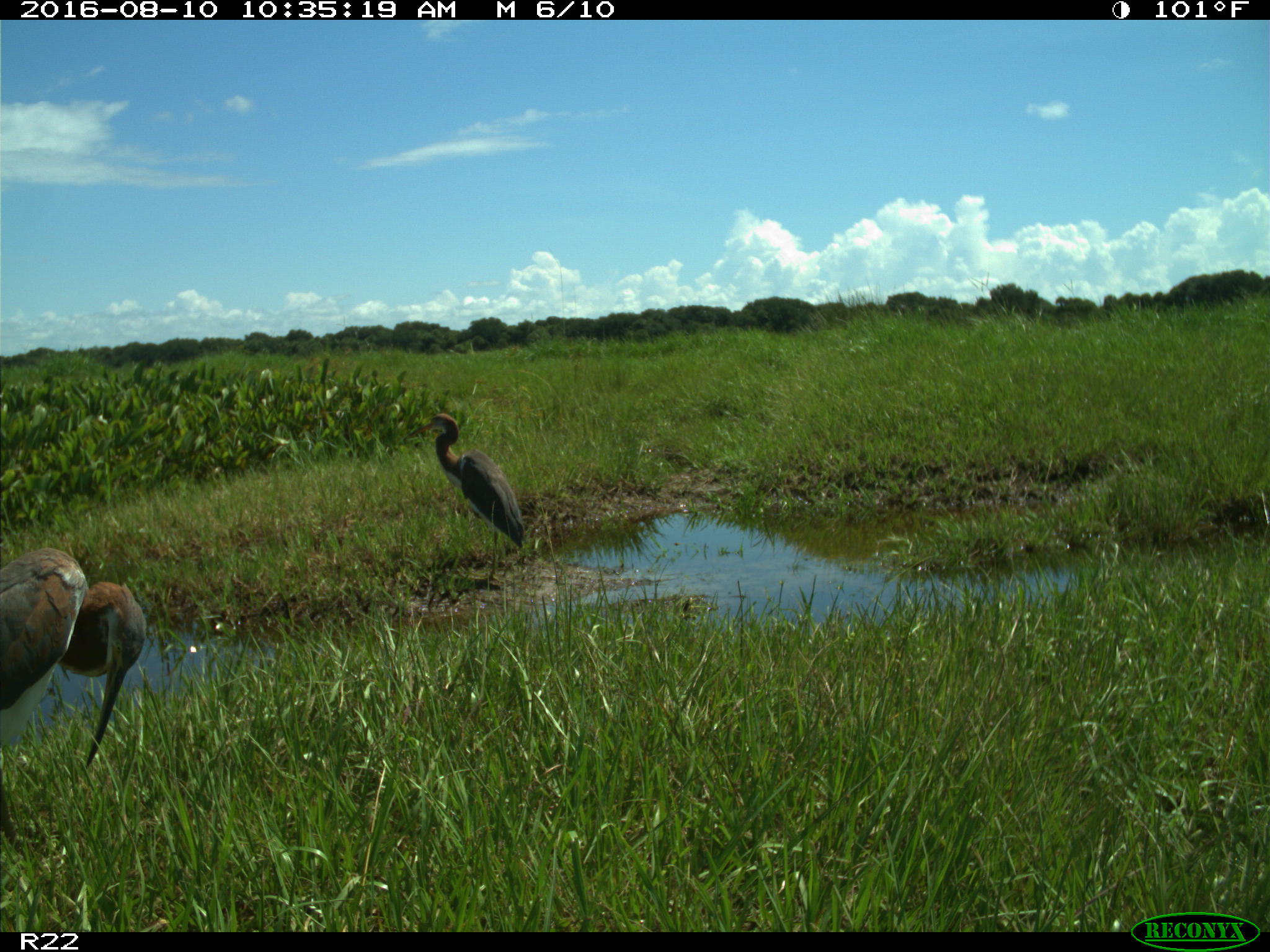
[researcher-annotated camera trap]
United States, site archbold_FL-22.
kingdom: Animalia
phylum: Chordata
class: Aves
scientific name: Aves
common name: birds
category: unidentified bird